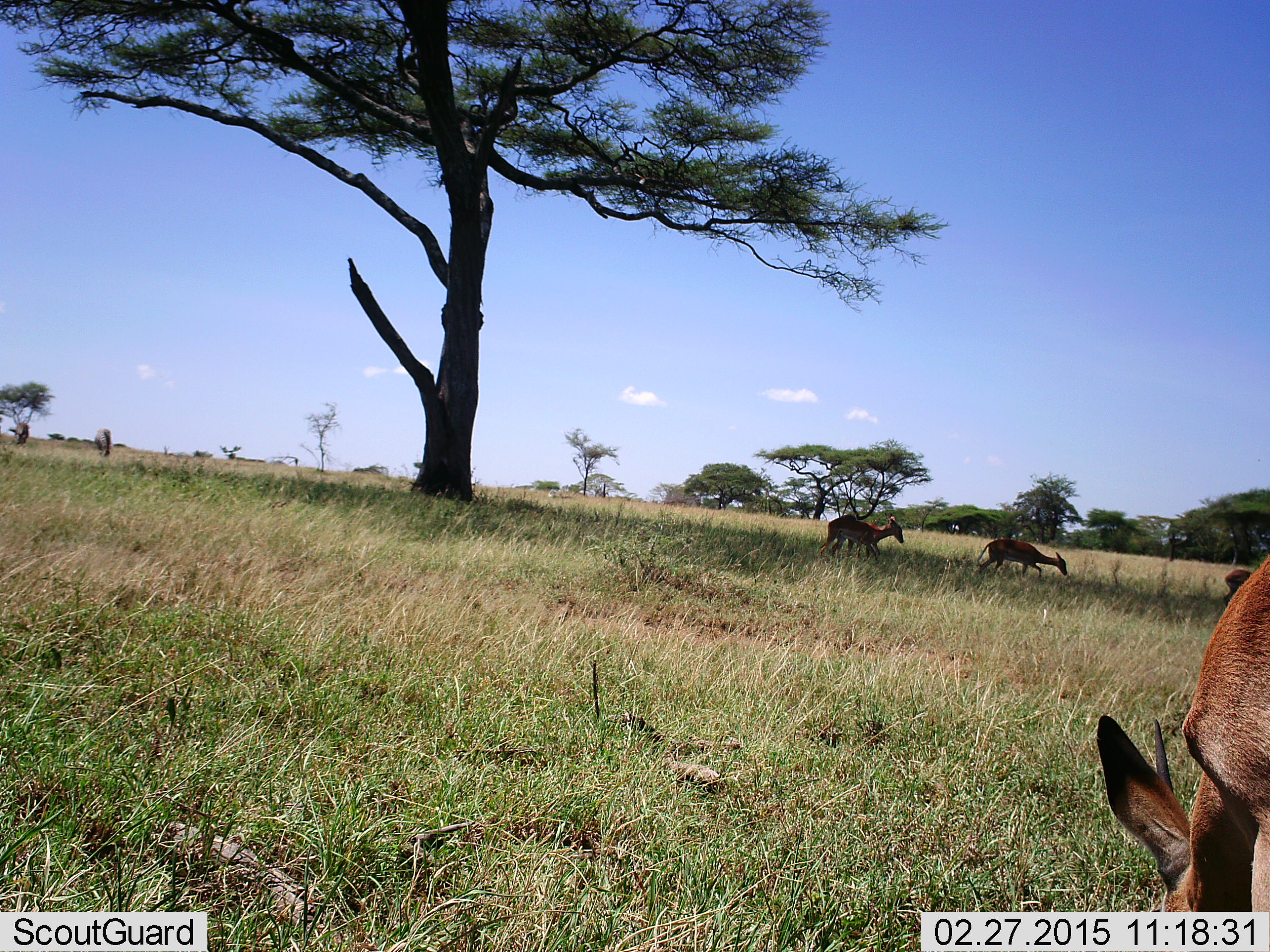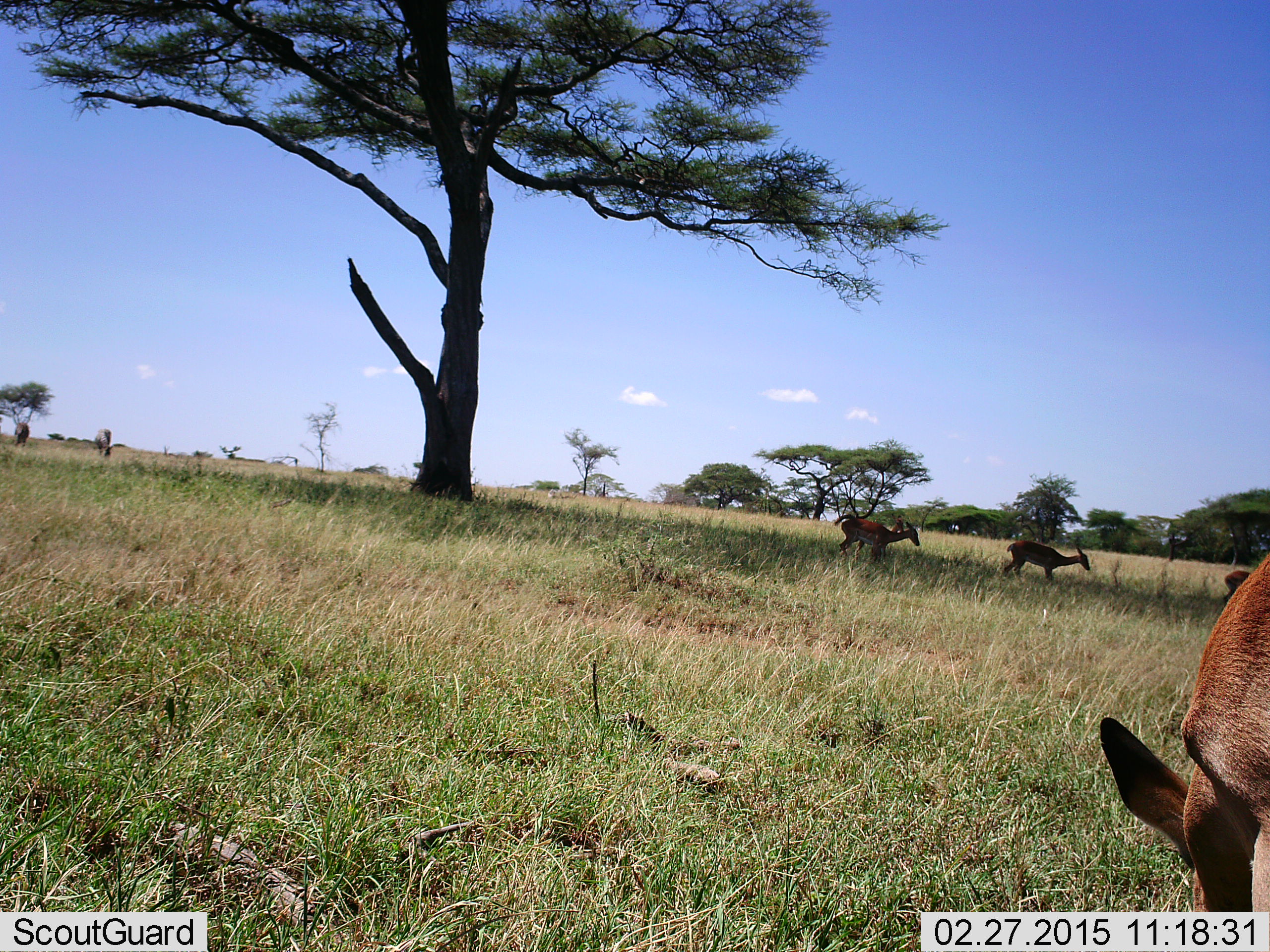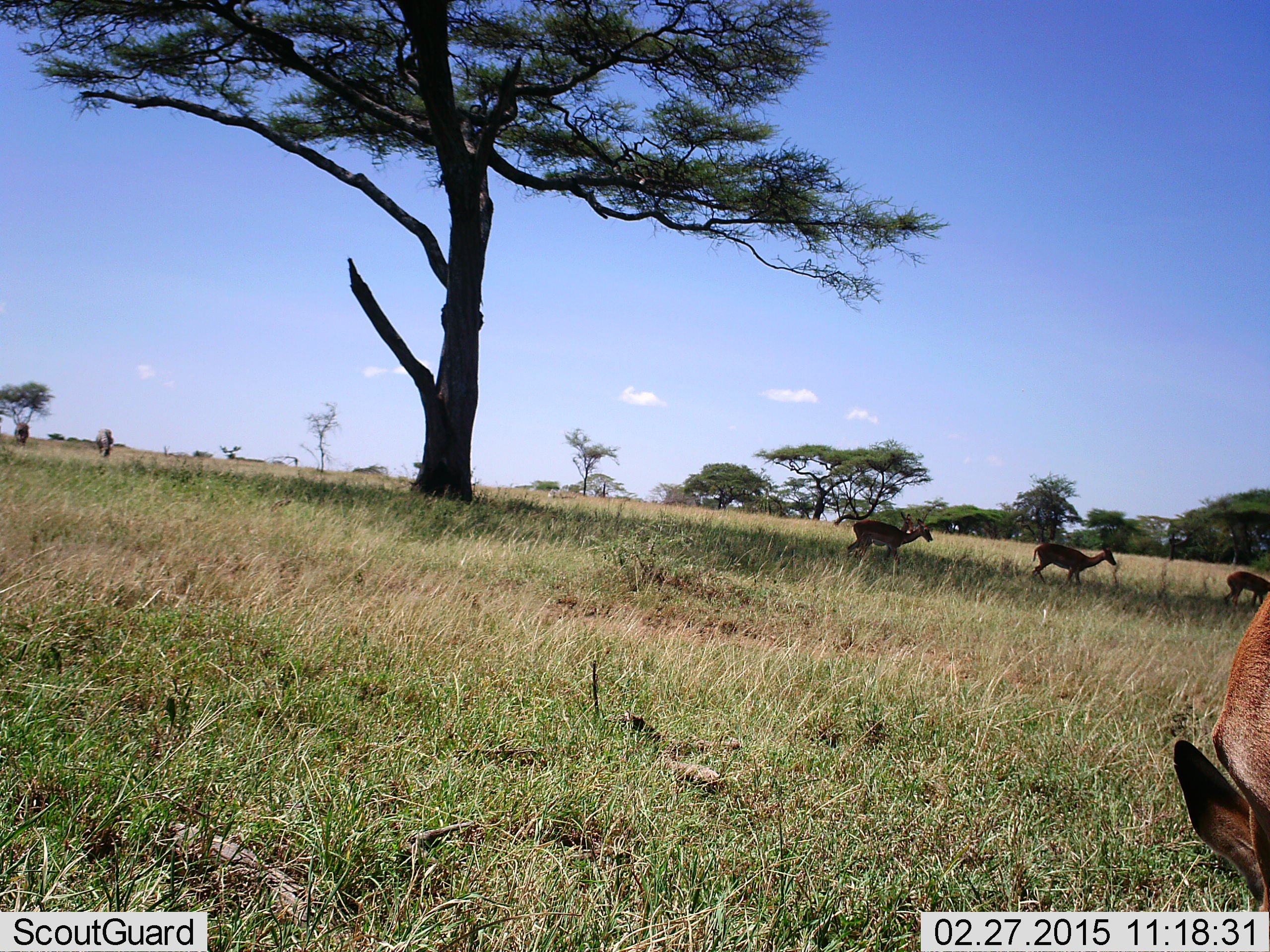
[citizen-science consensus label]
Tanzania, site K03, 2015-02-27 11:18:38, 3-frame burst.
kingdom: Animalia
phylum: Chordata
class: Mammalia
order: Artiodactyla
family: Bovidae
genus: Aepyceros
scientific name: Aepyceros melampus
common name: impala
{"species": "impala (Aepyceros melampus)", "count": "4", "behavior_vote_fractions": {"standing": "50%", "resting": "12%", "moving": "88%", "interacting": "0%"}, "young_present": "0%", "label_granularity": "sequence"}